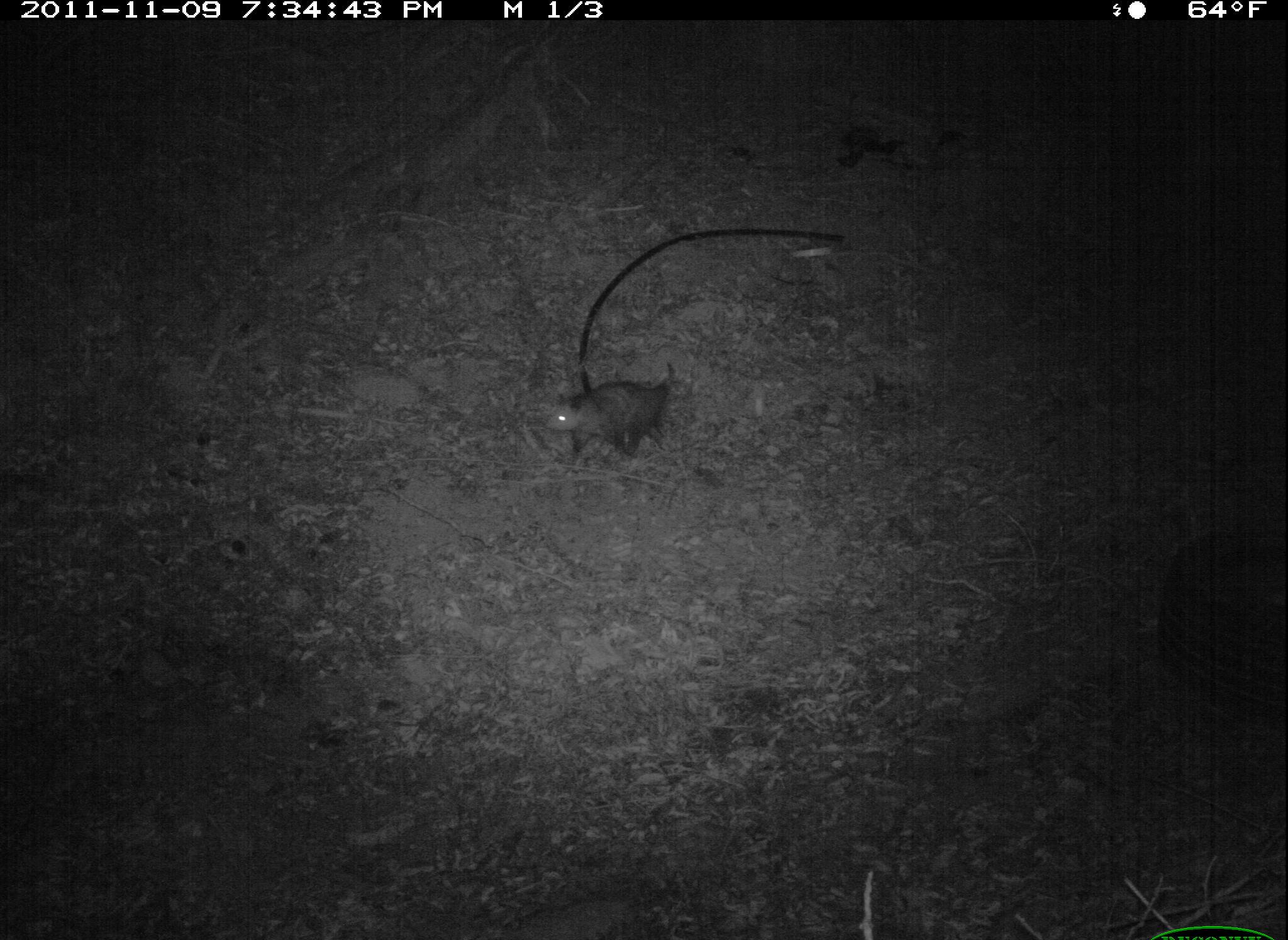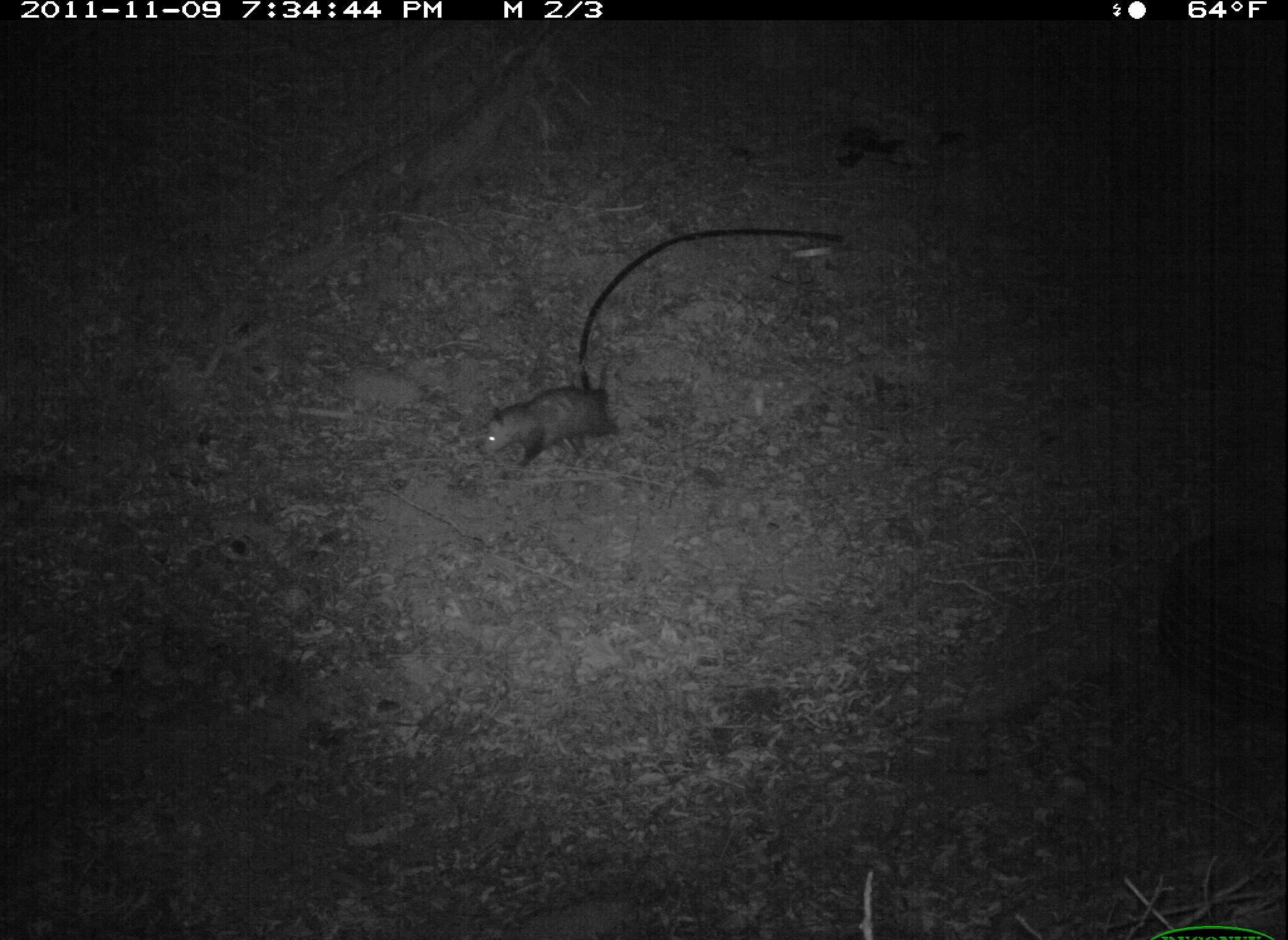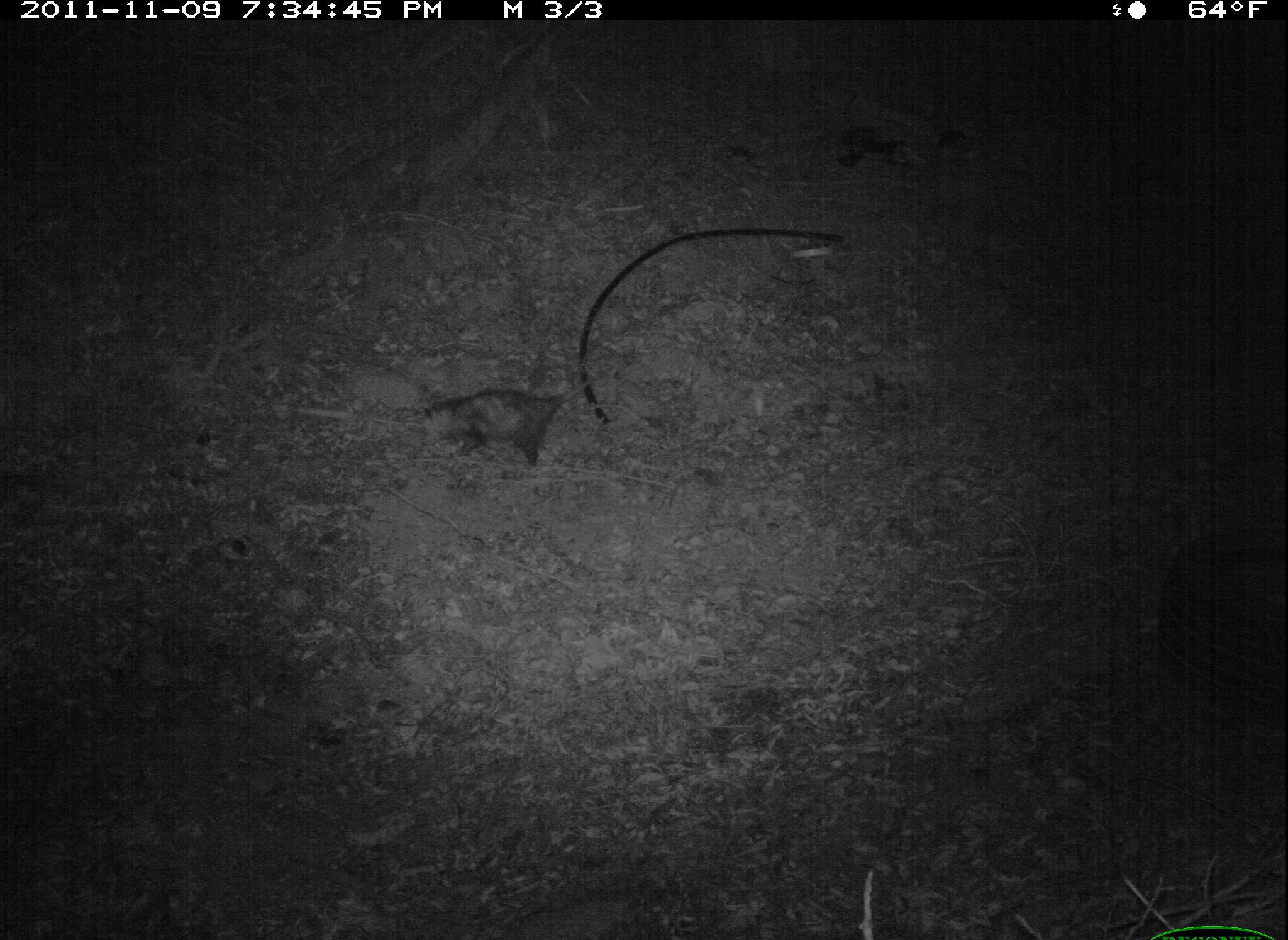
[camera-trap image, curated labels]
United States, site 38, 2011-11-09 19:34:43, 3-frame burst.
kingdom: Animalia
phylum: Chordata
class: Mammalia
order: Didelphimorphia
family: Didelphidae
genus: Didelphis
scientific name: Didelphis virginiana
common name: virginia opossum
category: opossum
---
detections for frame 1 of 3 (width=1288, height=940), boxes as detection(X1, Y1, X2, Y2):
opossum: detection(535, 359, 691, 467)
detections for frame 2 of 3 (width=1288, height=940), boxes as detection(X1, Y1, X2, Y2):
opossum: detection(475, 366, 639, 485)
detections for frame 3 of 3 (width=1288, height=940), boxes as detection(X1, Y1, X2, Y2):
opossum: detection(407, 362, 623, 472)